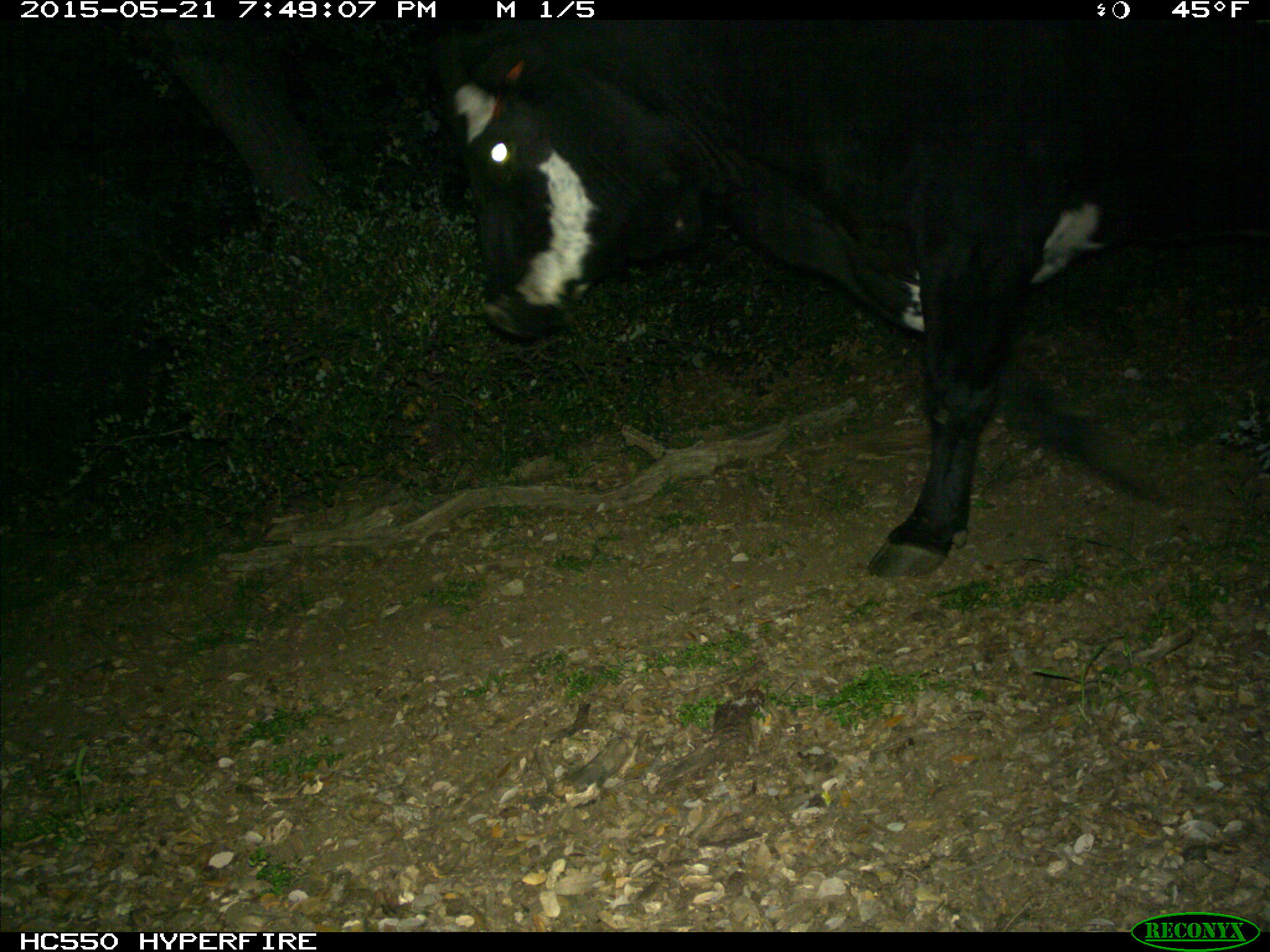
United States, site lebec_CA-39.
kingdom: Animalia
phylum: Chordata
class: Mammalia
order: Artiodactyla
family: Bovidae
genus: Bos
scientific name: Bos taurus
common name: domestic cow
Bos taurus (domestic cow).